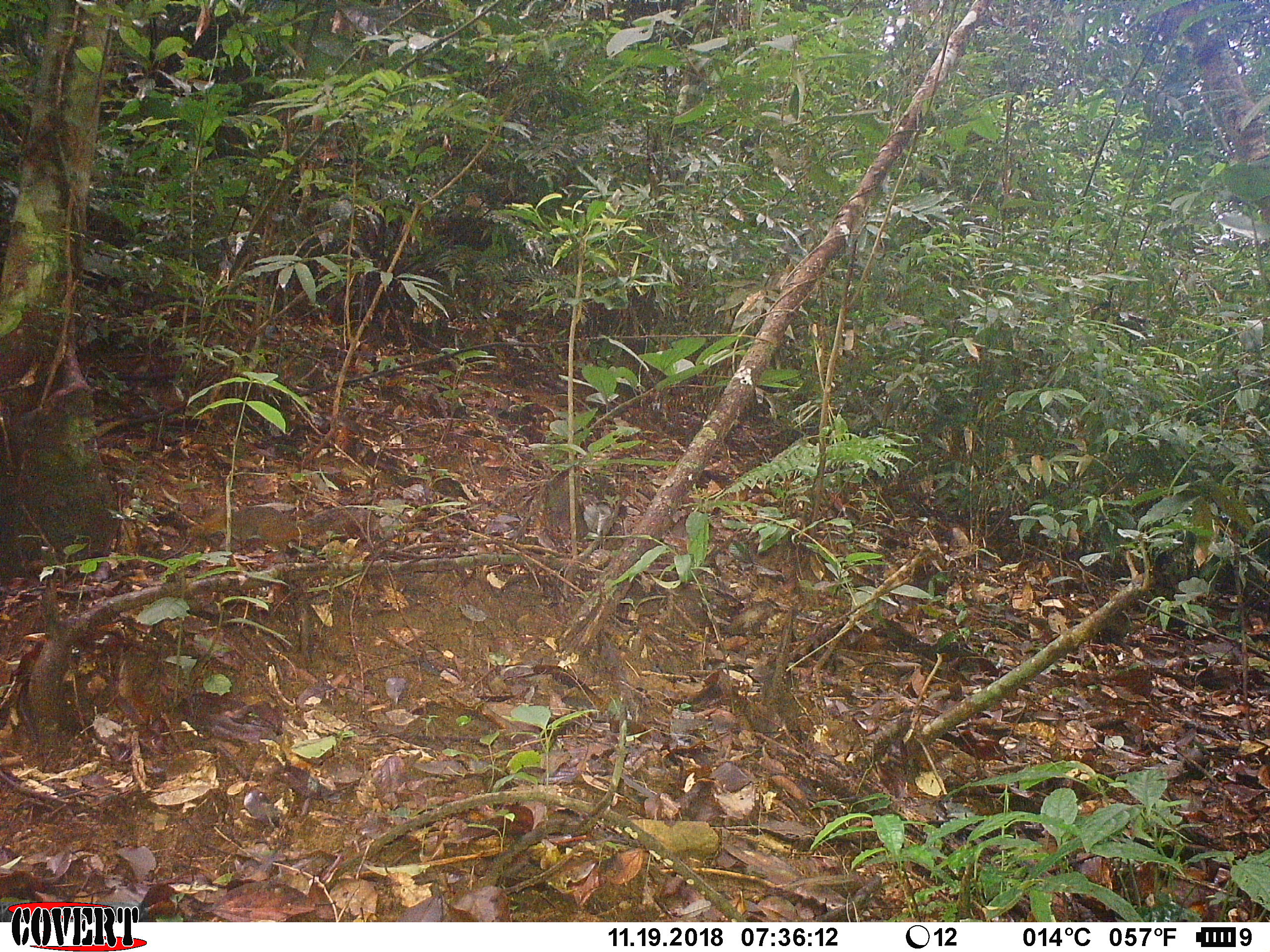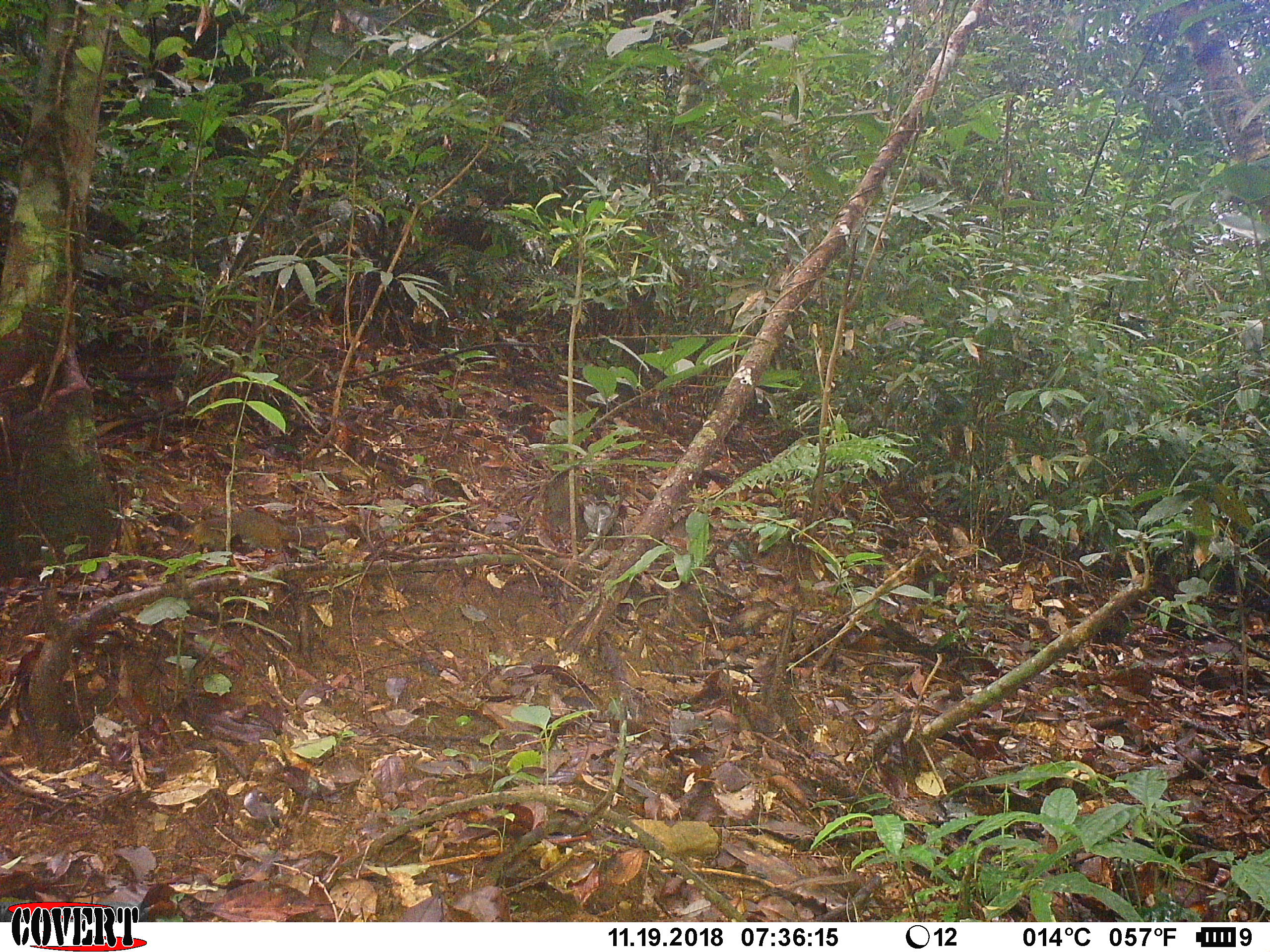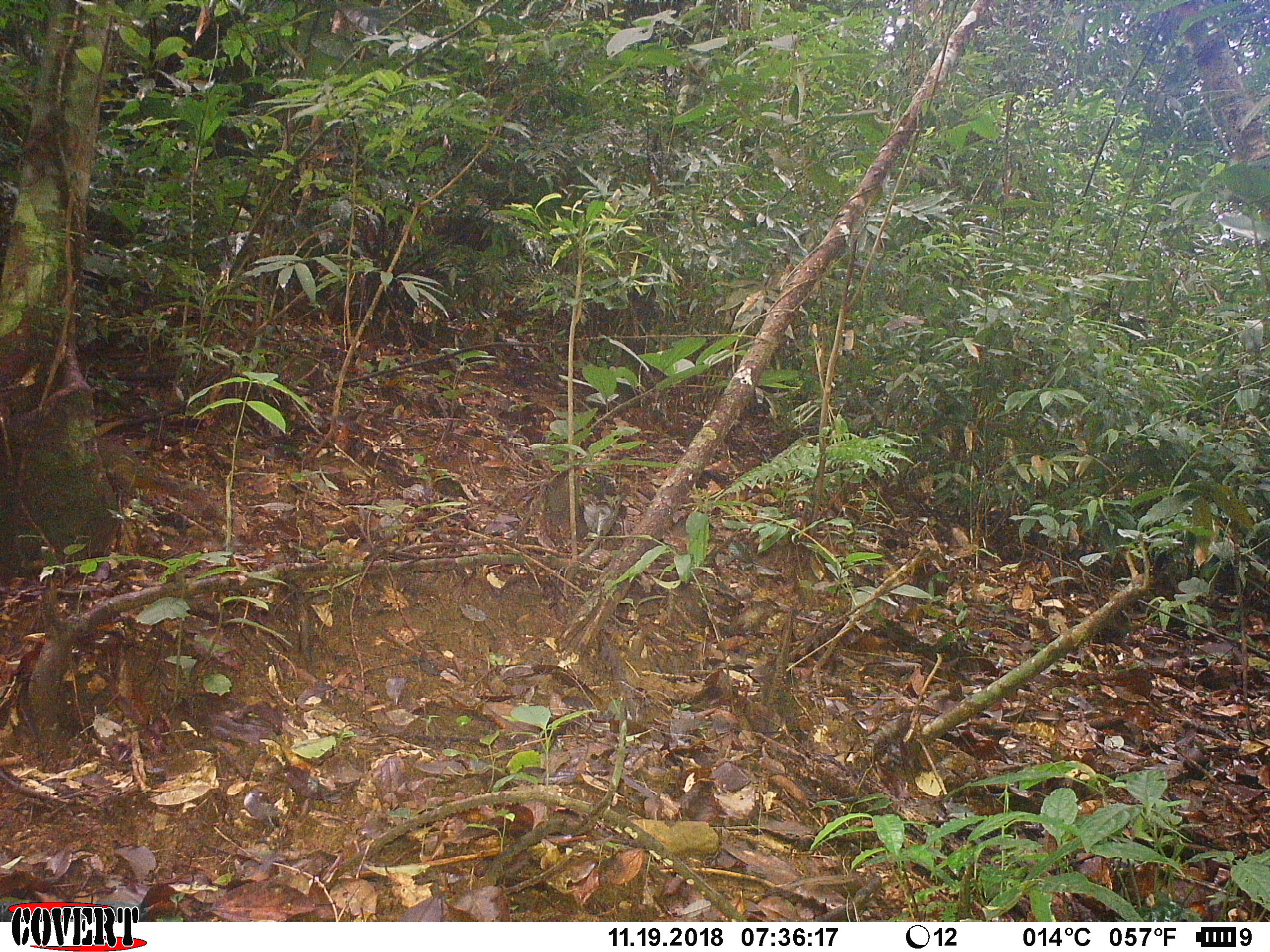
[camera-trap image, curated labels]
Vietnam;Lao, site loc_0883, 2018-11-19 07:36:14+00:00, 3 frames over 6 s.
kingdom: Animalia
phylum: Chordata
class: Mammalia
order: Rodentia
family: Sciuridae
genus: Dremomys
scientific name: Dremomys rufigenis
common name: red-cheeked squirrel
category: red cheeked squirrel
Red cheeked squirrel (red-cheeked squirrel) (Dremomys rufigenis). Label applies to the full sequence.